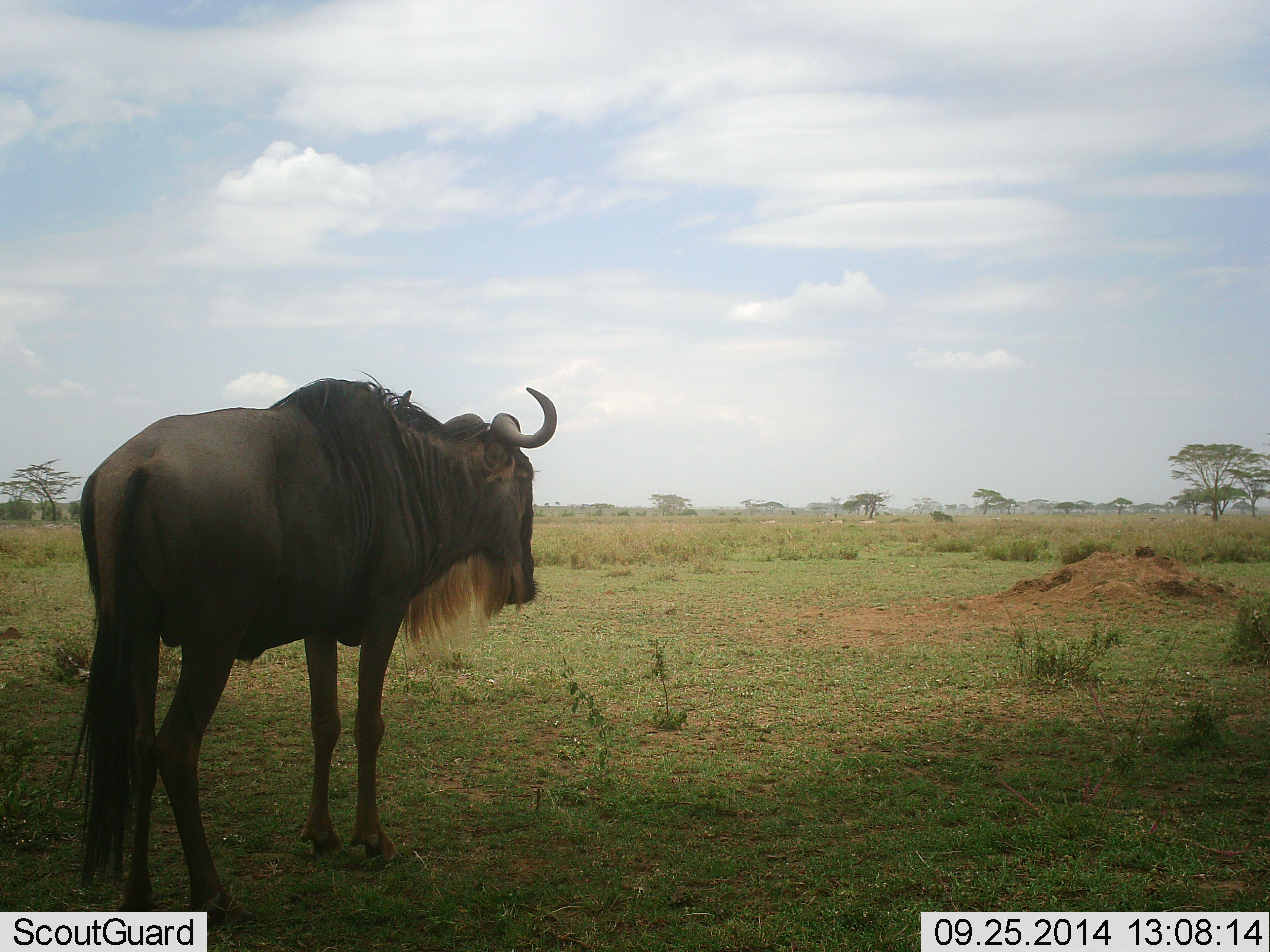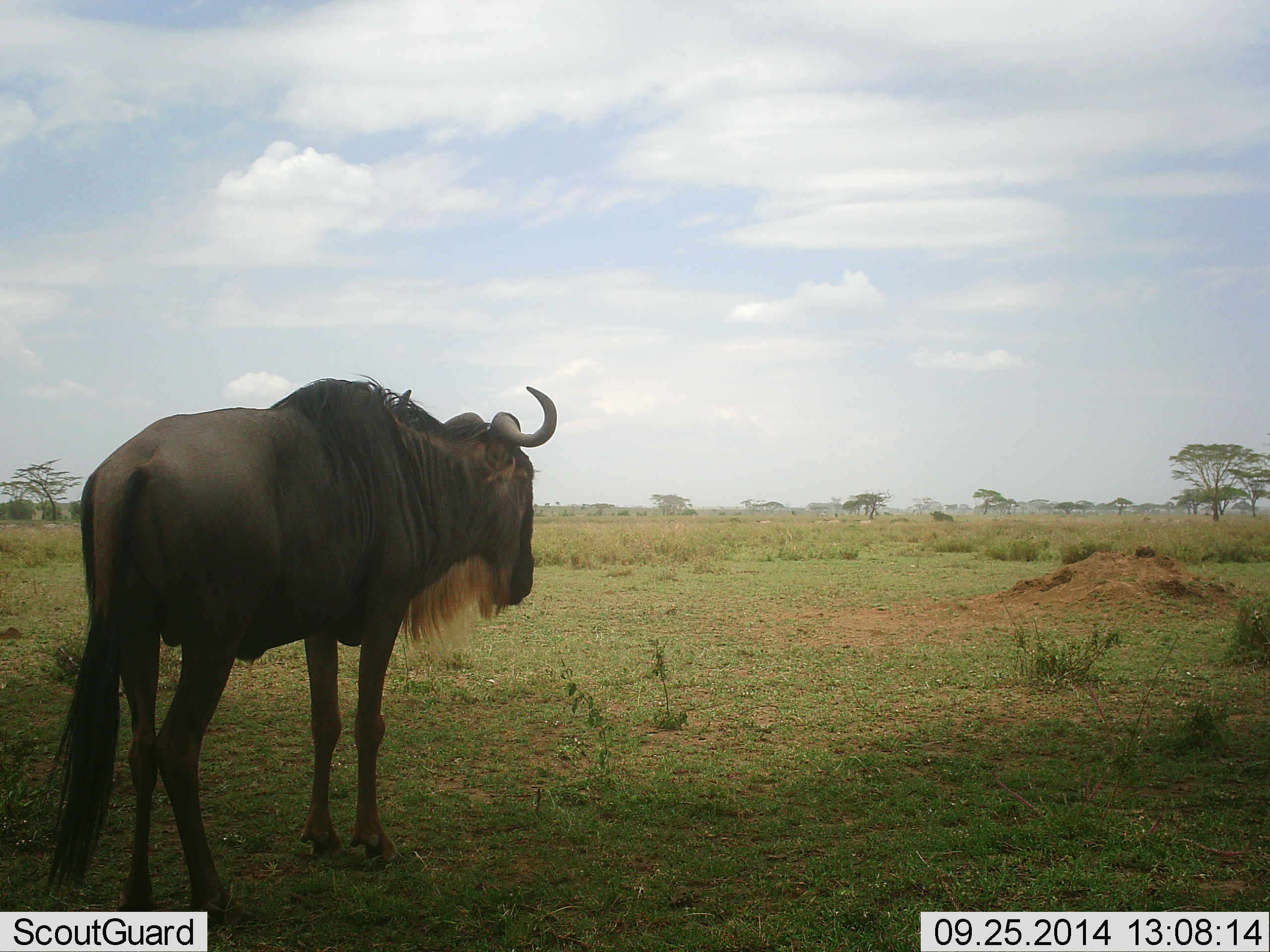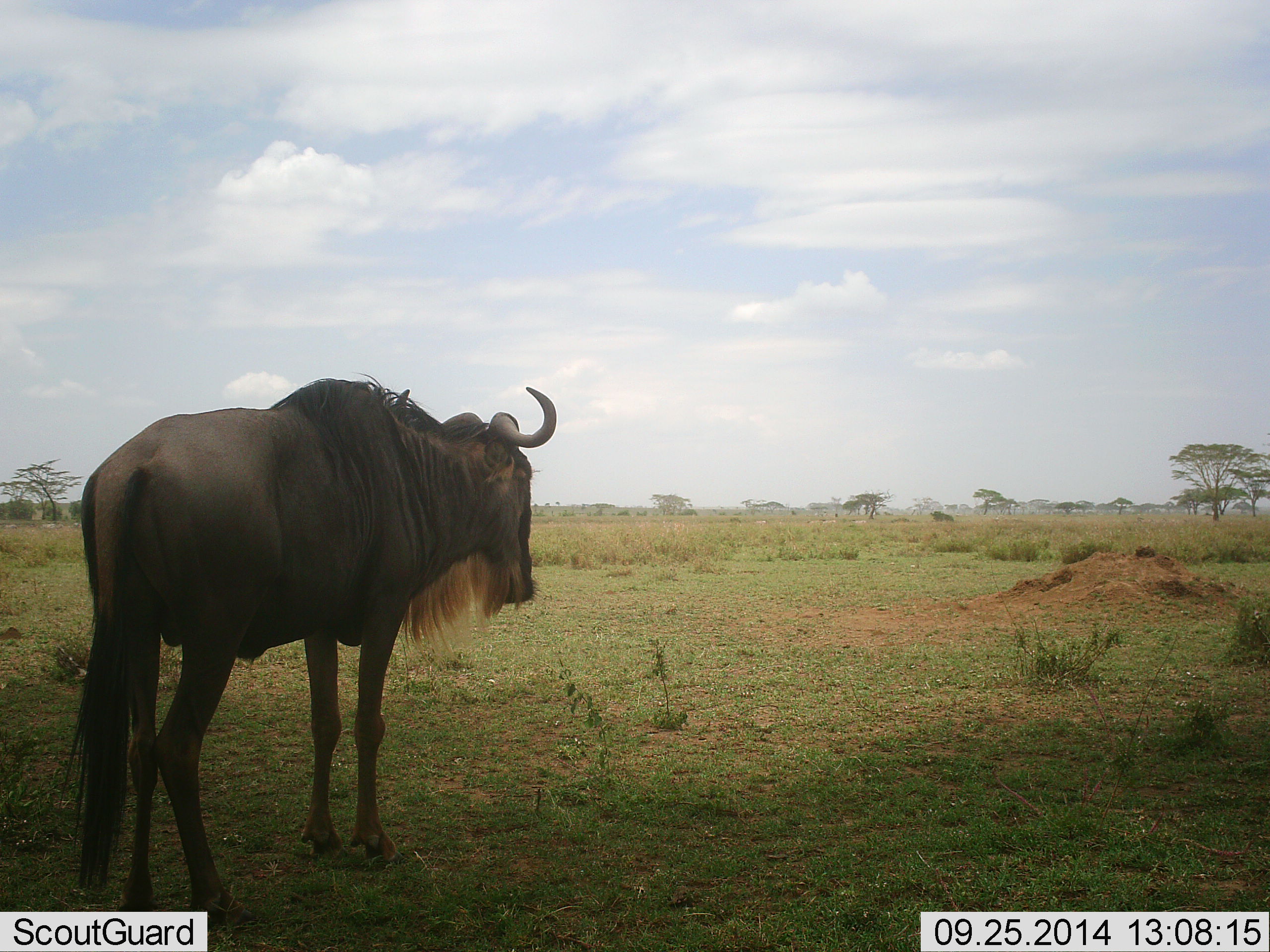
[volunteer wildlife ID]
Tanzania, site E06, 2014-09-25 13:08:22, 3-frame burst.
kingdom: Animalia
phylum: Chordata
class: Mammalia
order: Artiodactyla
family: Bovidae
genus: Connochaetes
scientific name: Connochaetes taurinus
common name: blue wildebeest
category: wildebeest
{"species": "wildebeest (blue wildebeest) (Connochaetes taurinus)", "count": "1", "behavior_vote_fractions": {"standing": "100%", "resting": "0%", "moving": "0%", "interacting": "0%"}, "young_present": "0%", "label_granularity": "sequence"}